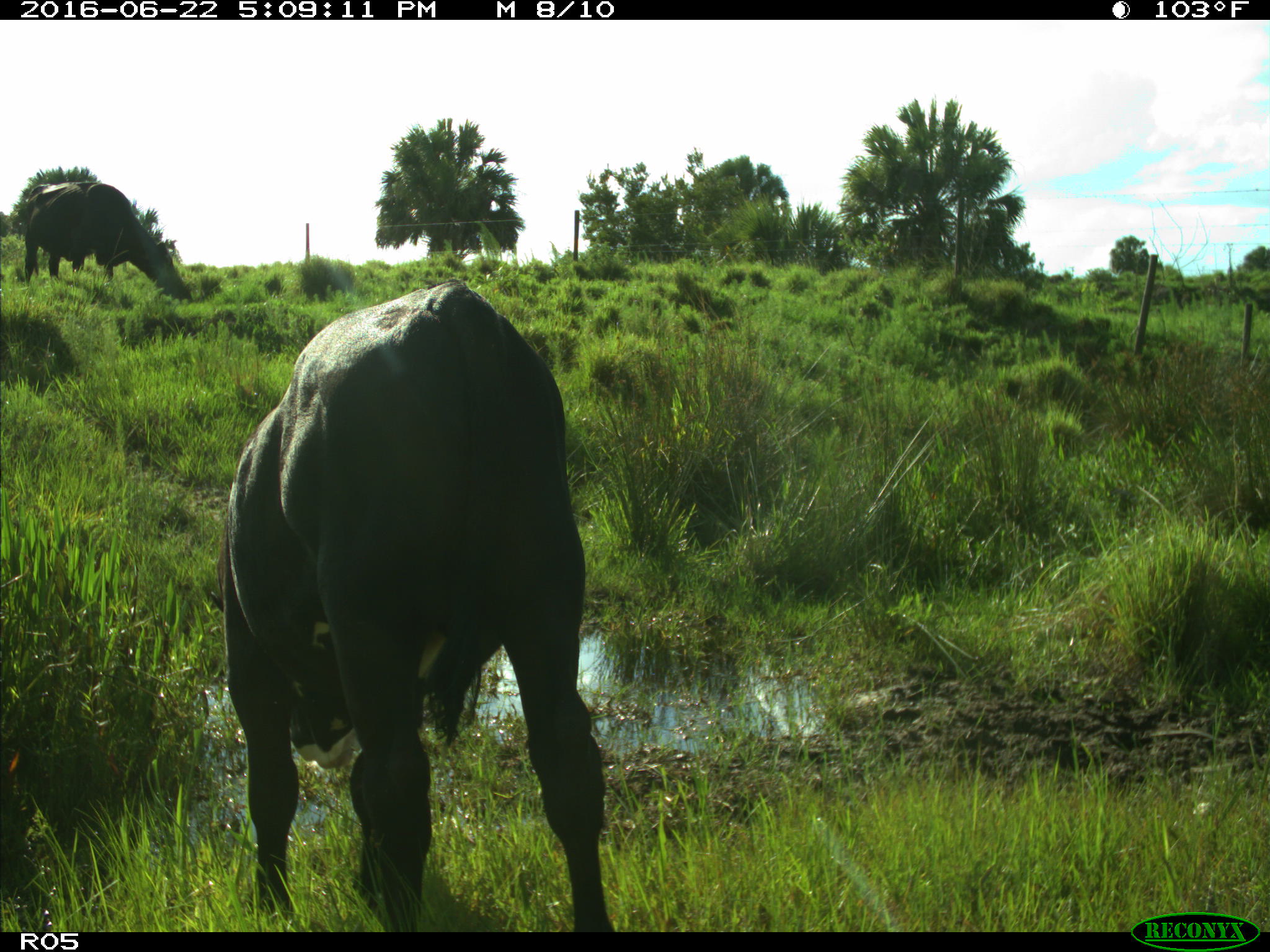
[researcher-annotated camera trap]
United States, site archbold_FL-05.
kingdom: Animalia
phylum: Chordata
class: Mammalia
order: Artiodactyla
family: Bovidae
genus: Bos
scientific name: Bos taurus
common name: domestic cow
Bos taurus (domestic cow).